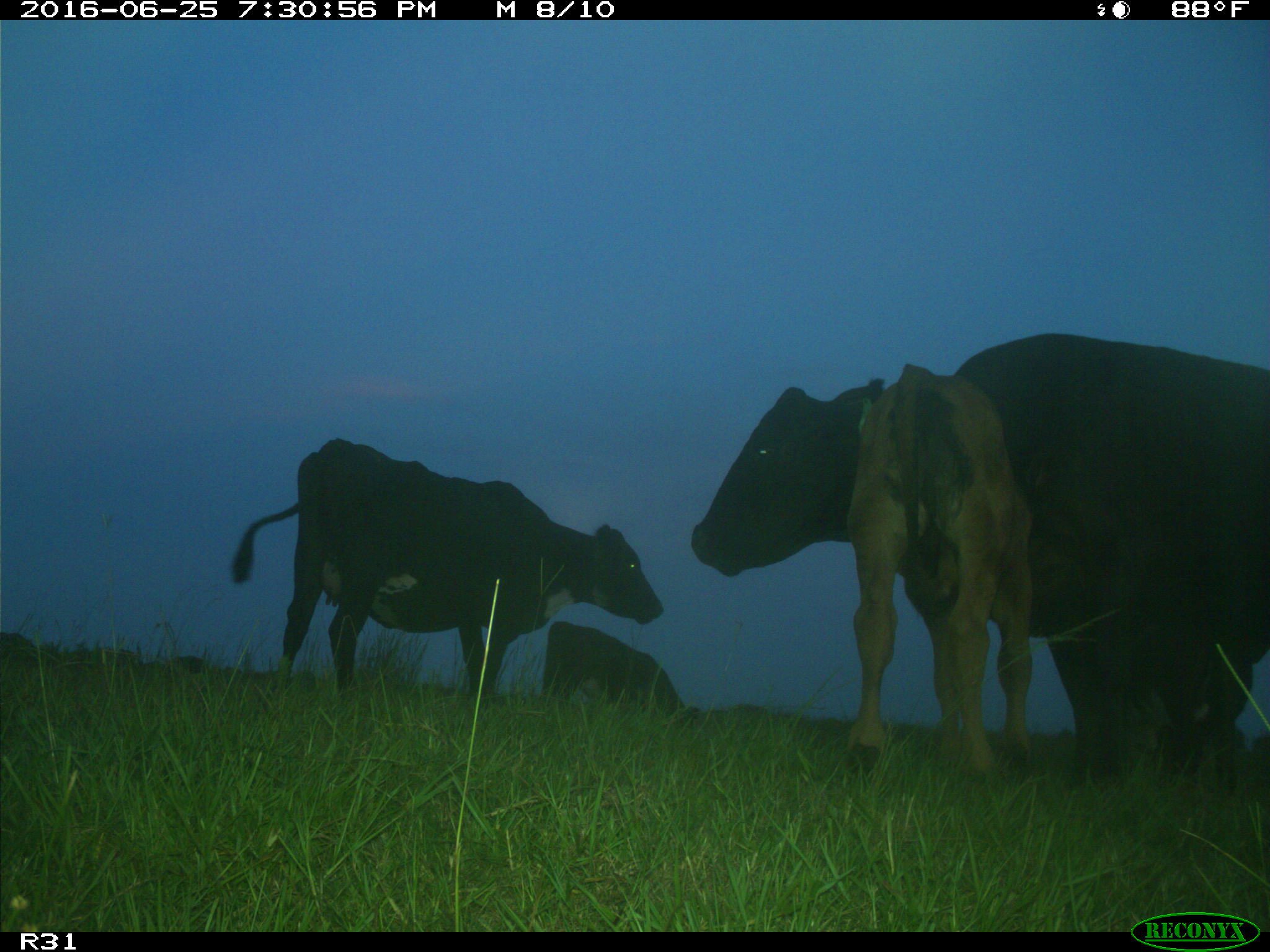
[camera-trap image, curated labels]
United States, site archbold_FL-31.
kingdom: Animalia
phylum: Chordata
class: Mammalia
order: Artiodactyla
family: Bovidae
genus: Bos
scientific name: Bos taurus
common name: domestic cow